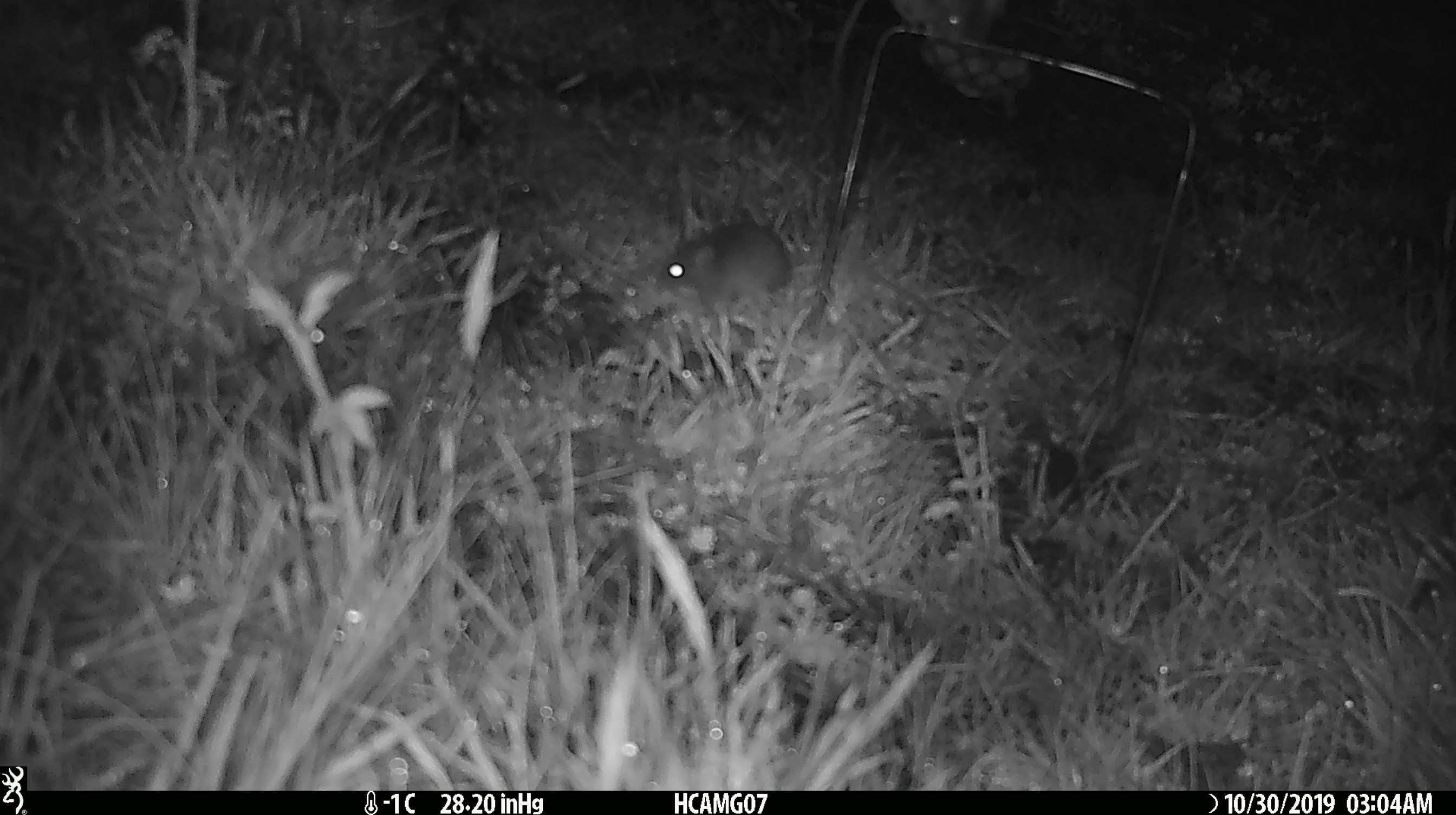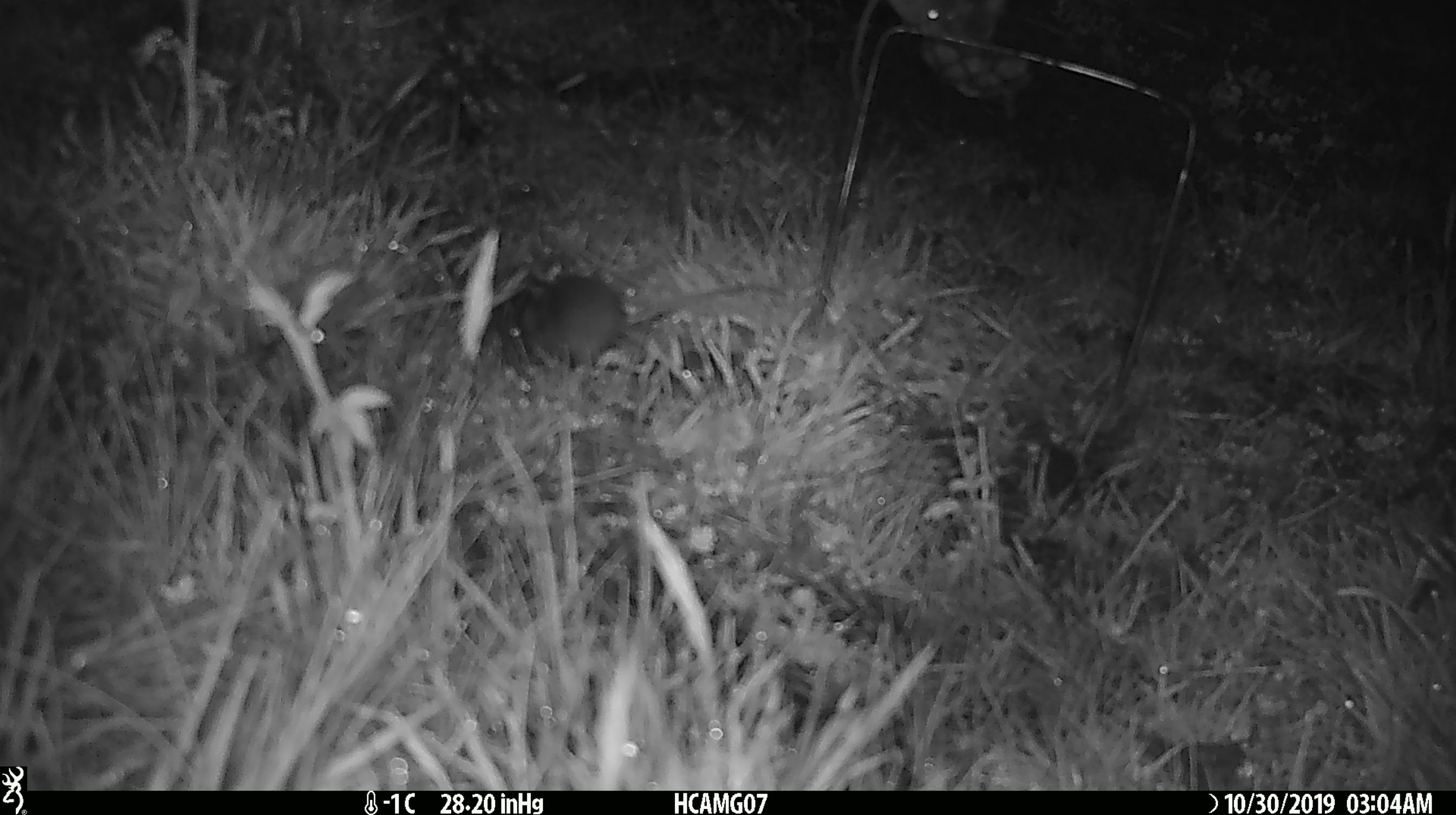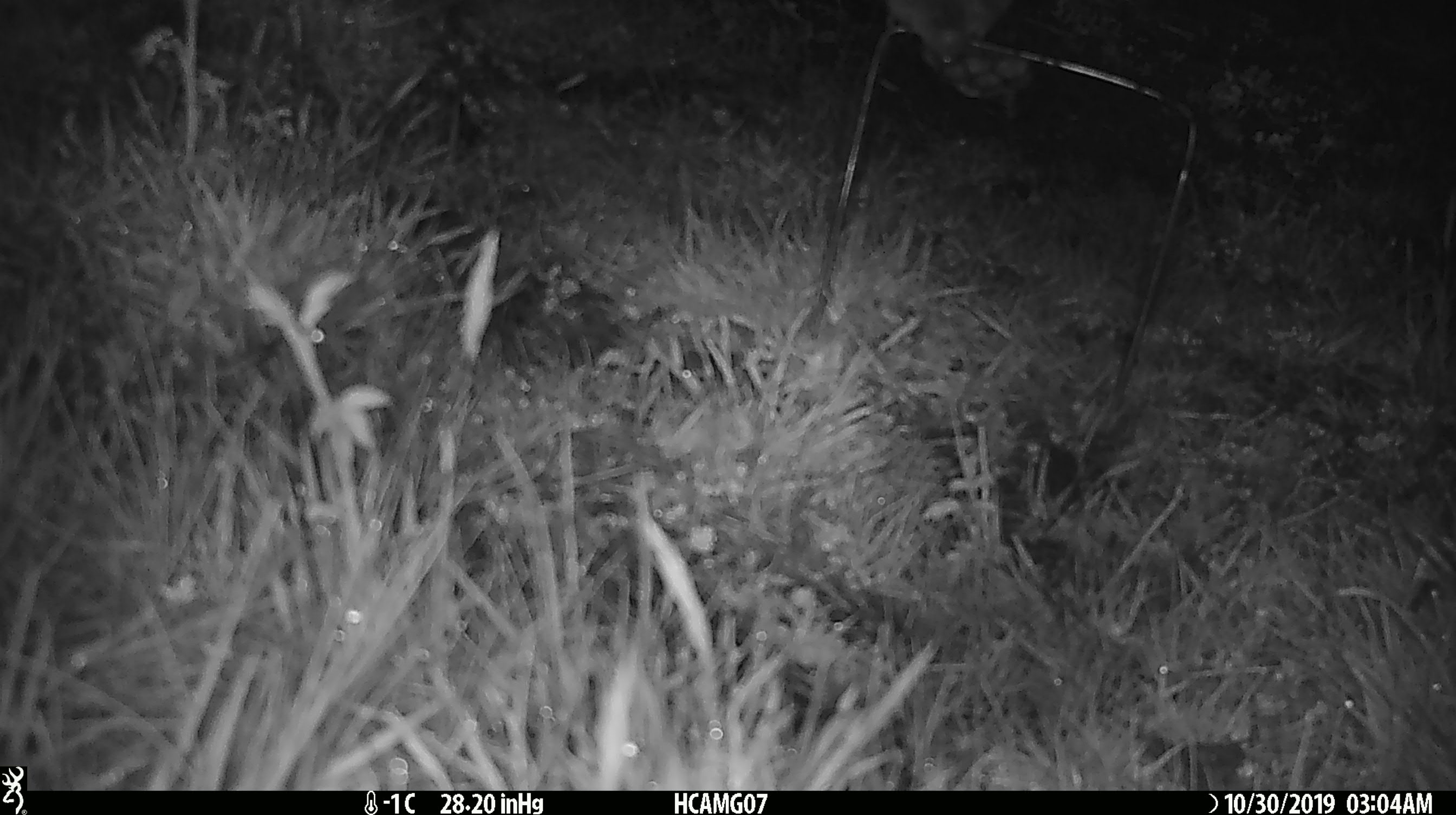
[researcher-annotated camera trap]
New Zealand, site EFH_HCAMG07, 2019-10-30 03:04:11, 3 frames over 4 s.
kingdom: Animalia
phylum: Chordata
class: Mammalia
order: Rodentia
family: Muridae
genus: Mus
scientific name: Mus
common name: mouse